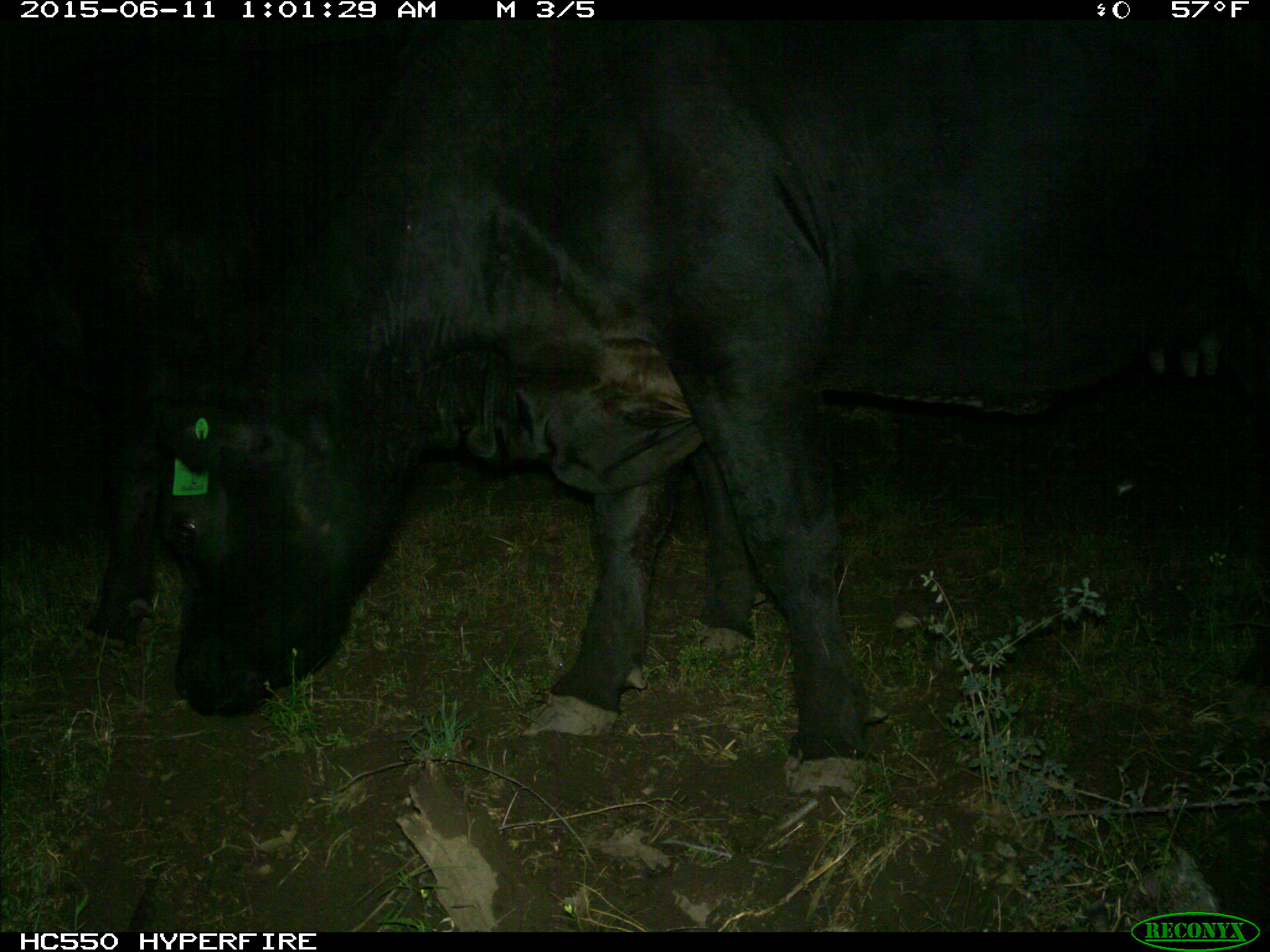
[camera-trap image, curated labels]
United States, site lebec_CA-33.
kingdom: Animalia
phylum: Chordata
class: Mammalia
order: Artiodactyla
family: Bovidae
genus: Bos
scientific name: Bos taurus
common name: domestic cow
Bos taurus (domestic cow).